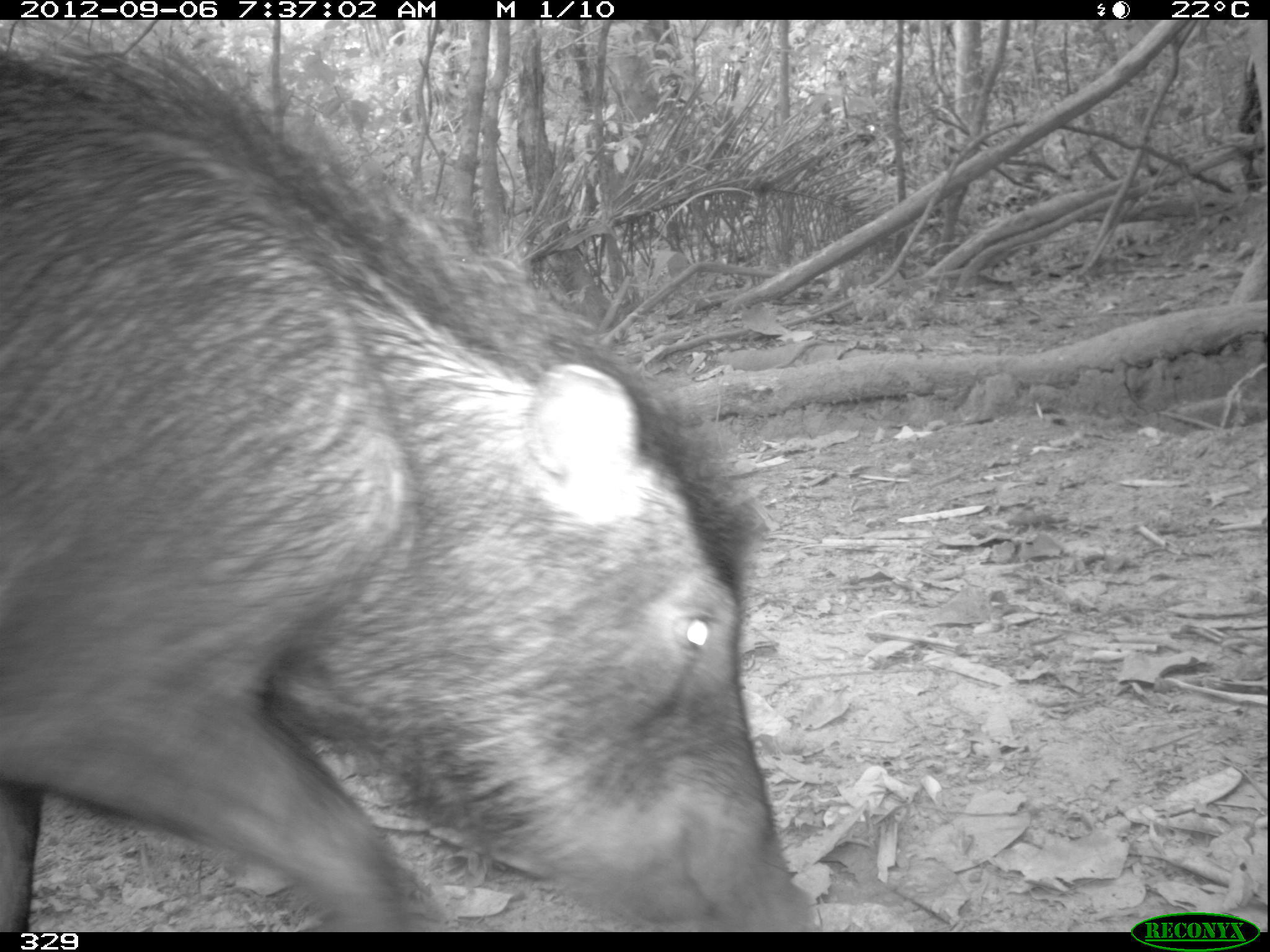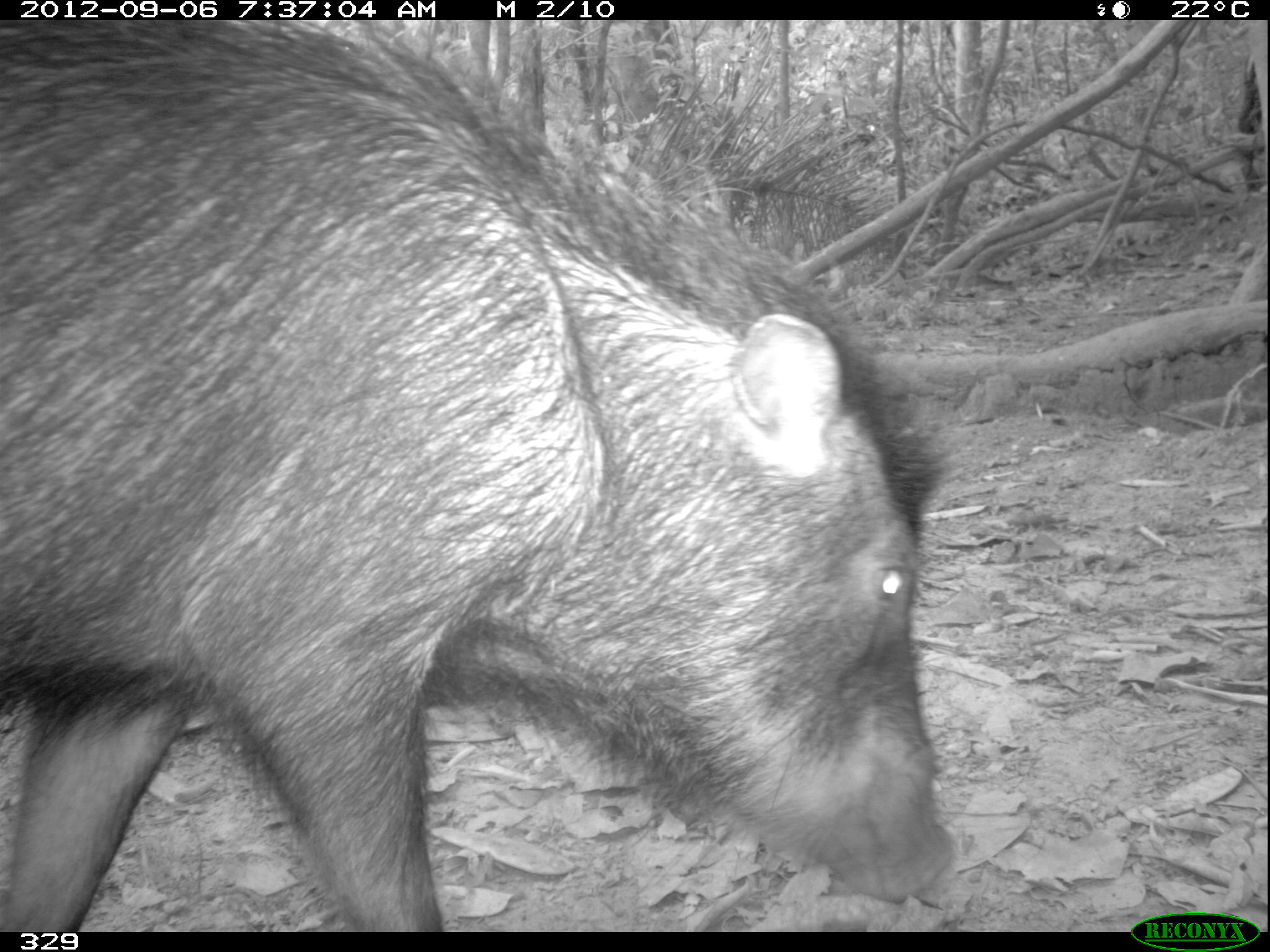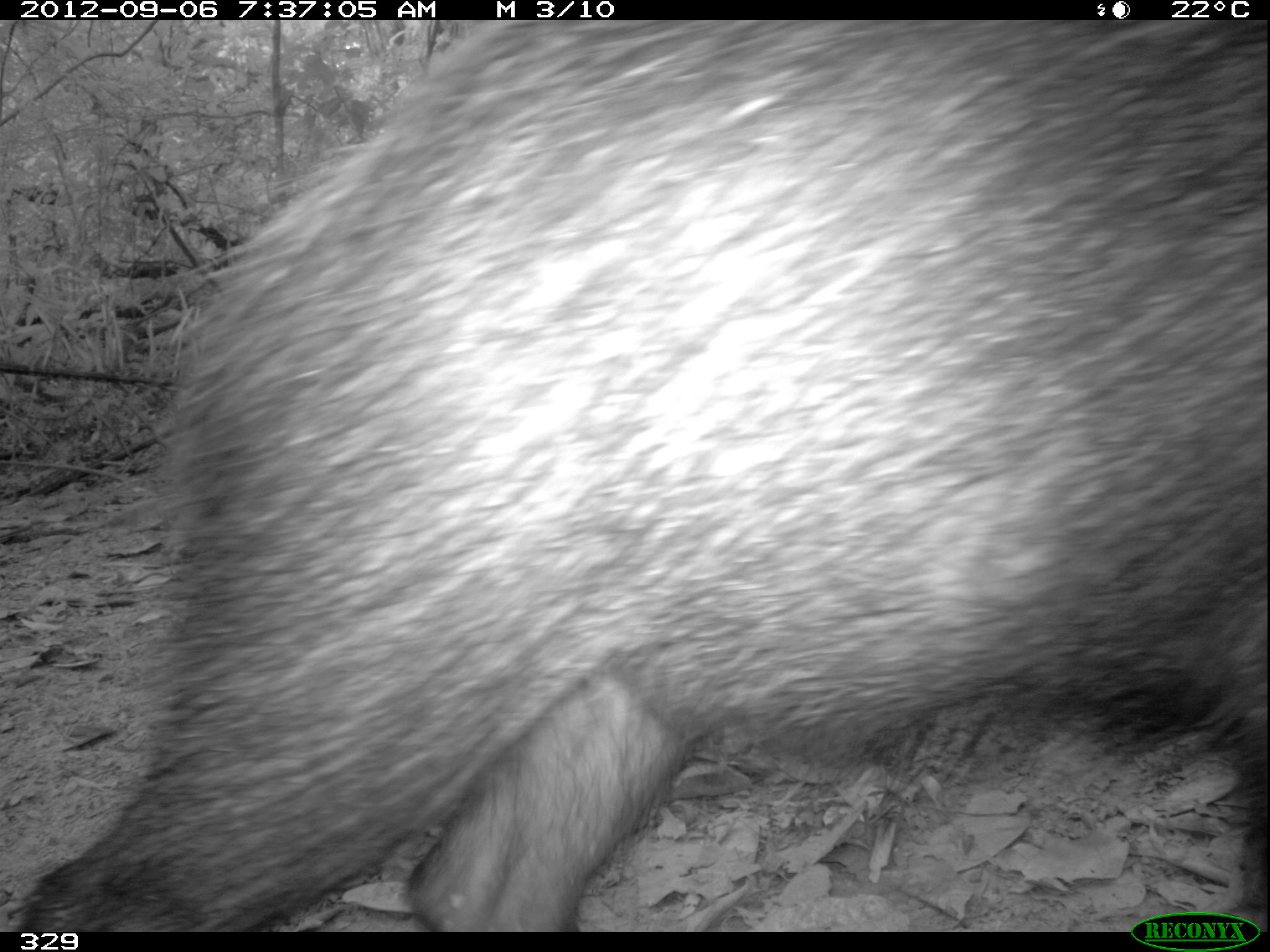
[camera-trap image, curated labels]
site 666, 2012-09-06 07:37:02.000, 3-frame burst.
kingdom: Animalia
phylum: Chordata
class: Mammalia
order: Artiodactyla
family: Tayassuidae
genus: Tayassu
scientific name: Tayassu pecari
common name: white-lipped peccary